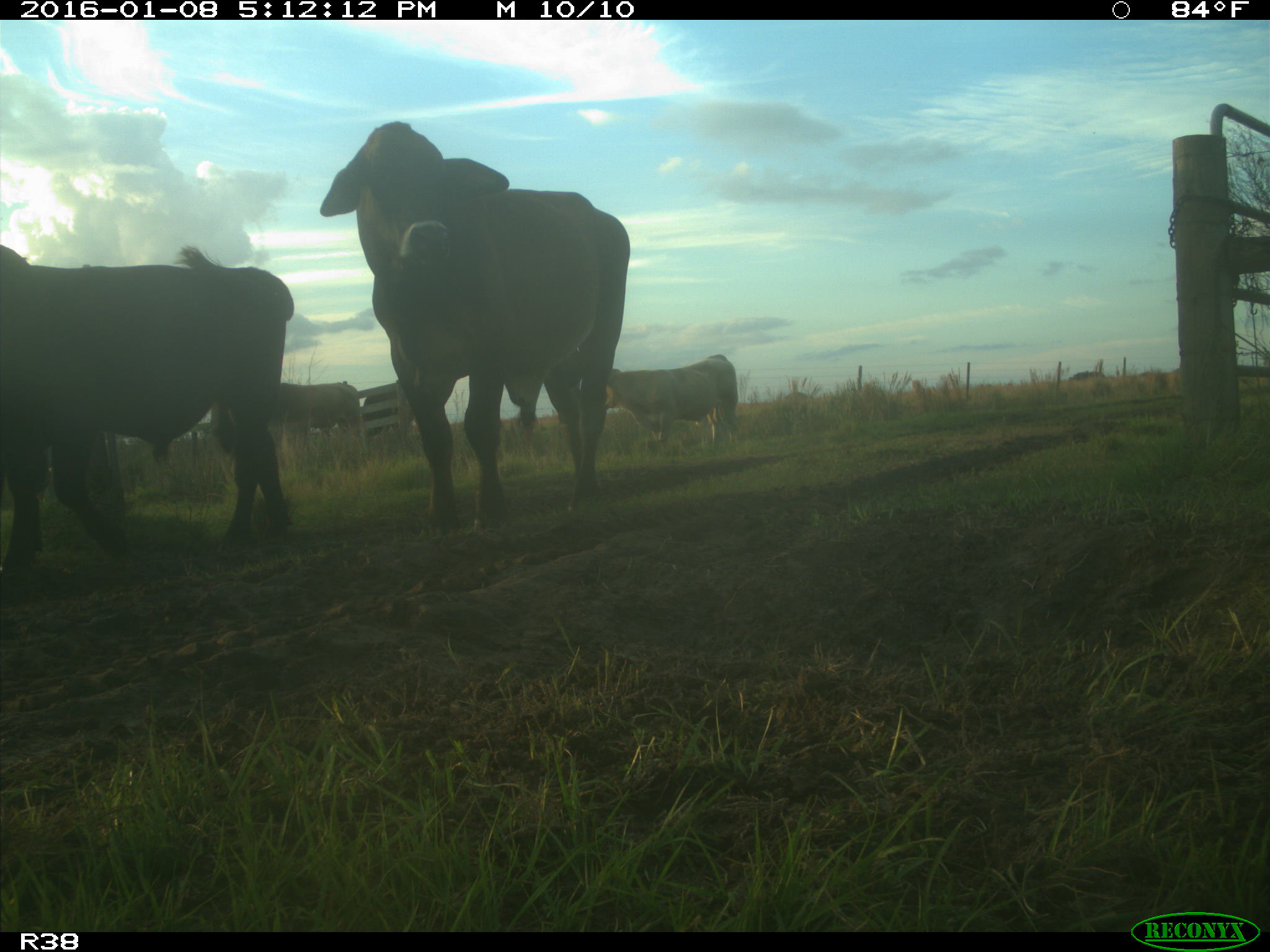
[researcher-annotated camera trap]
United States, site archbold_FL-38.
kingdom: Animalia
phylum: Chordata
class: Mammalia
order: Artiodactyla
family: Bovidae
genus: Bos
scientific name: Bos taurus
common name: domestic cow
Bos taurus (domestic cow).